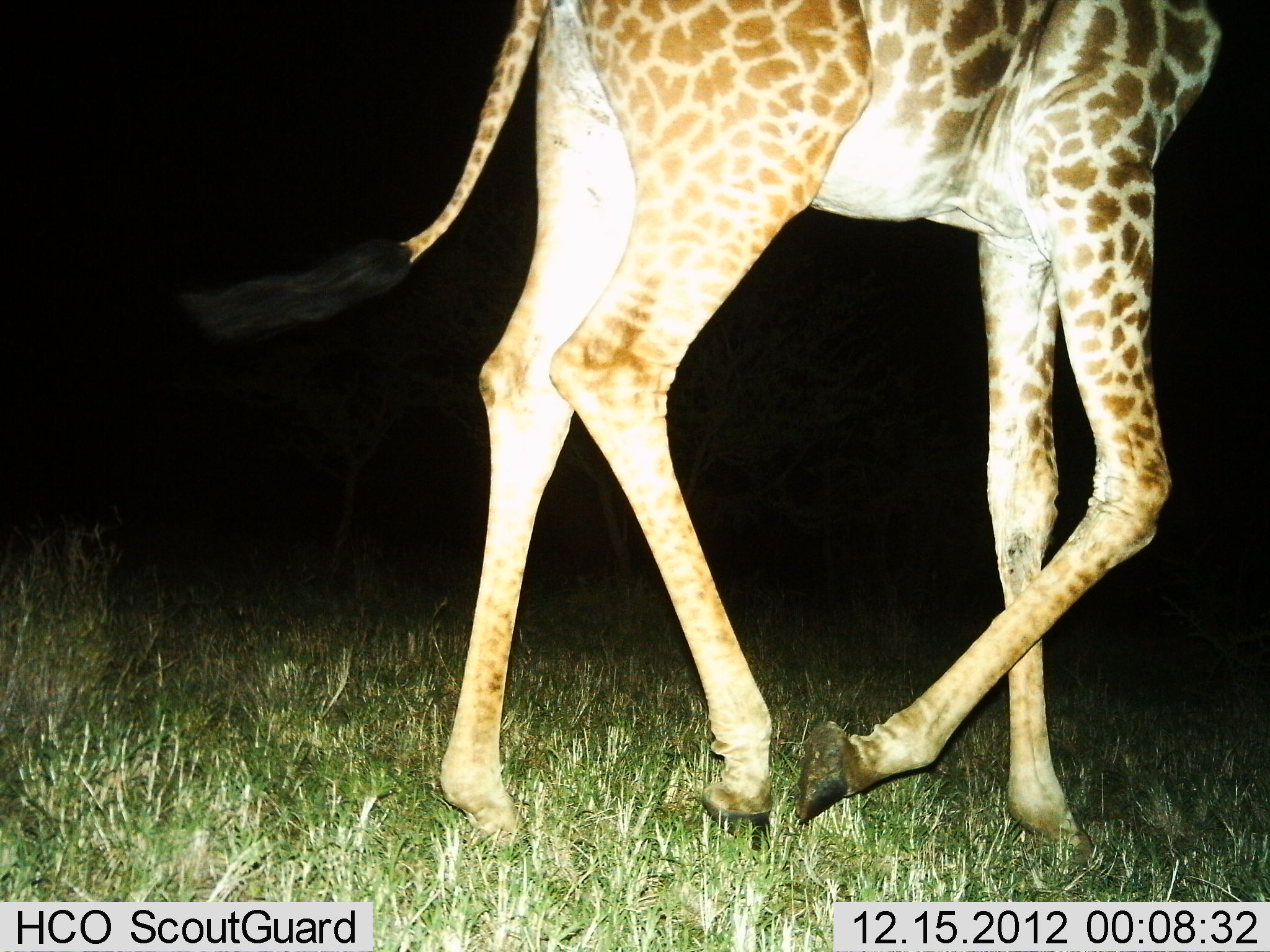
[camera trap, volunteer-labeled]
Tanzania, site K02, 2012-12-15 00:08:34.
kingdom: Animalia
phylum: Chordata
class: Mammalia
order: Artiodactyla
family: Giraffidae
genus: Giraffa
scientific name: Giraffa camelopardalis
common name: giraffe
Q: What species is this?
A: Giraffe (Giraffa camelopardalis).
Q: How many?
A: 1.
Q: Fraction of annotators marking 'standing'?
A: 22%.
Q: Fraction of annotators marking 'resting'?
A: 0%.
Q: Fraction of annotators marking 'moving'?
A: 87%.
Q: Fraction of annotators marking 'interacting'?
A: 0%.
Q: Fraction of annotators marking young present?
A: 0%.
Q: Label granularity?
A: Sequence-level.